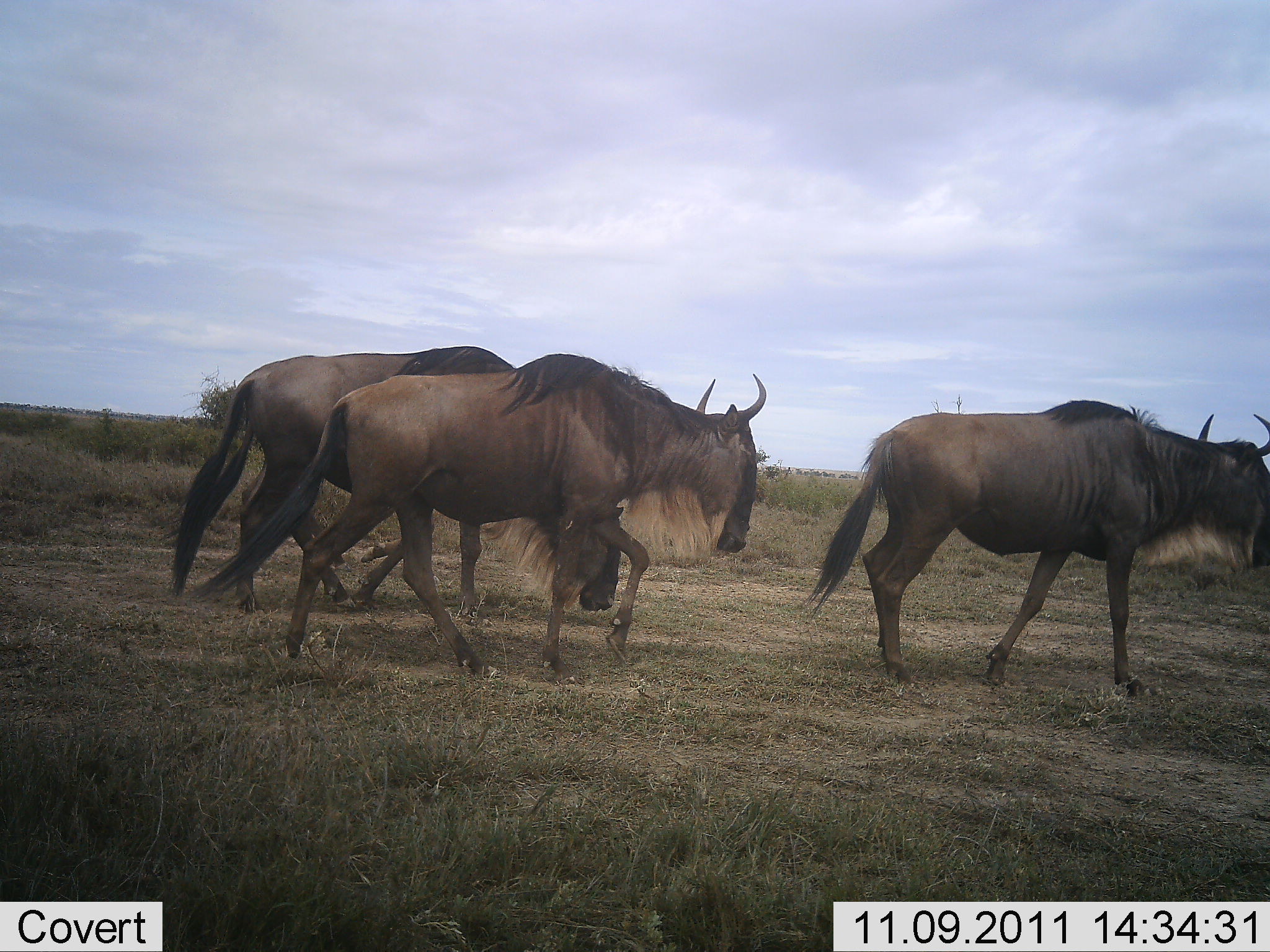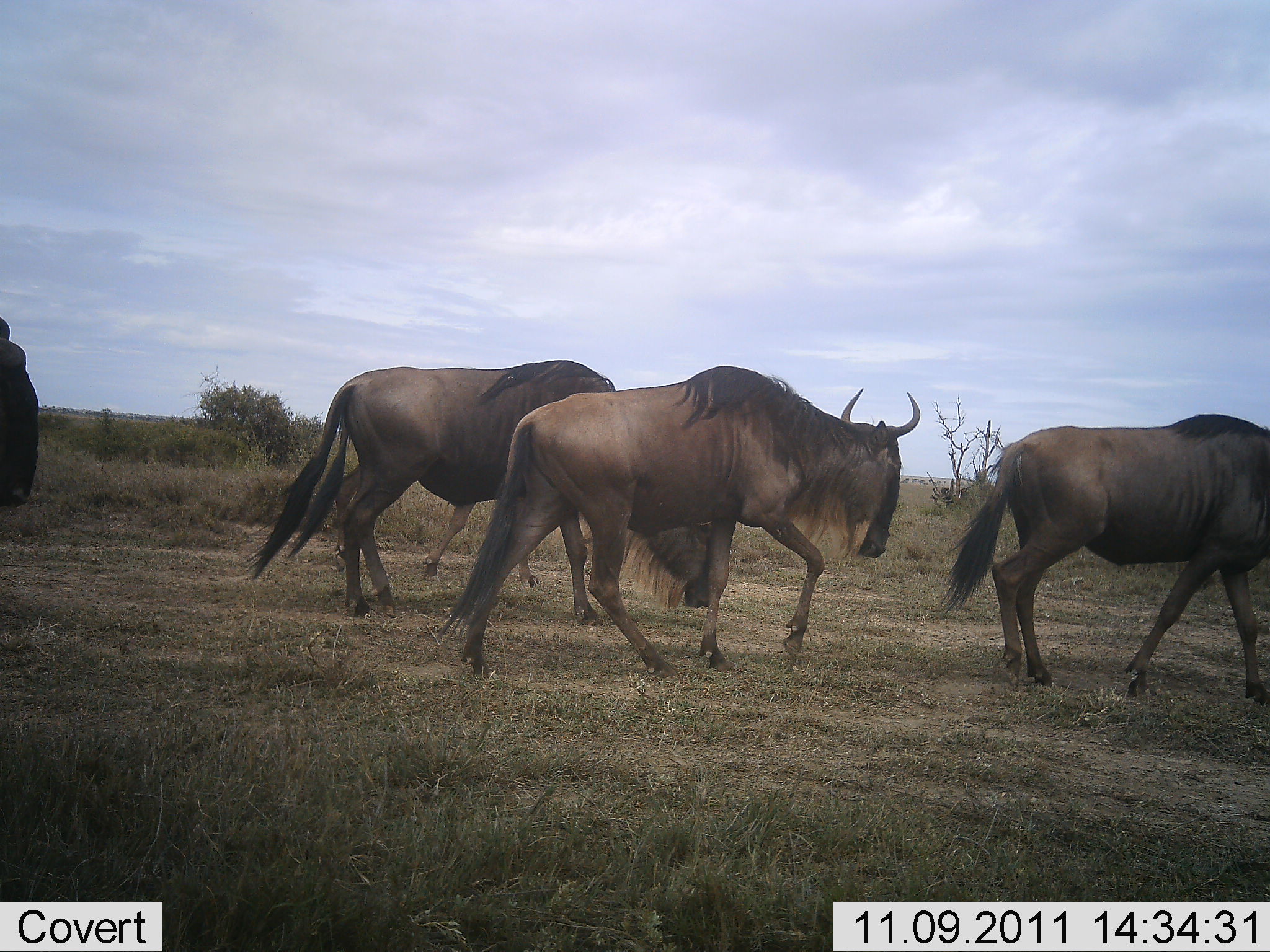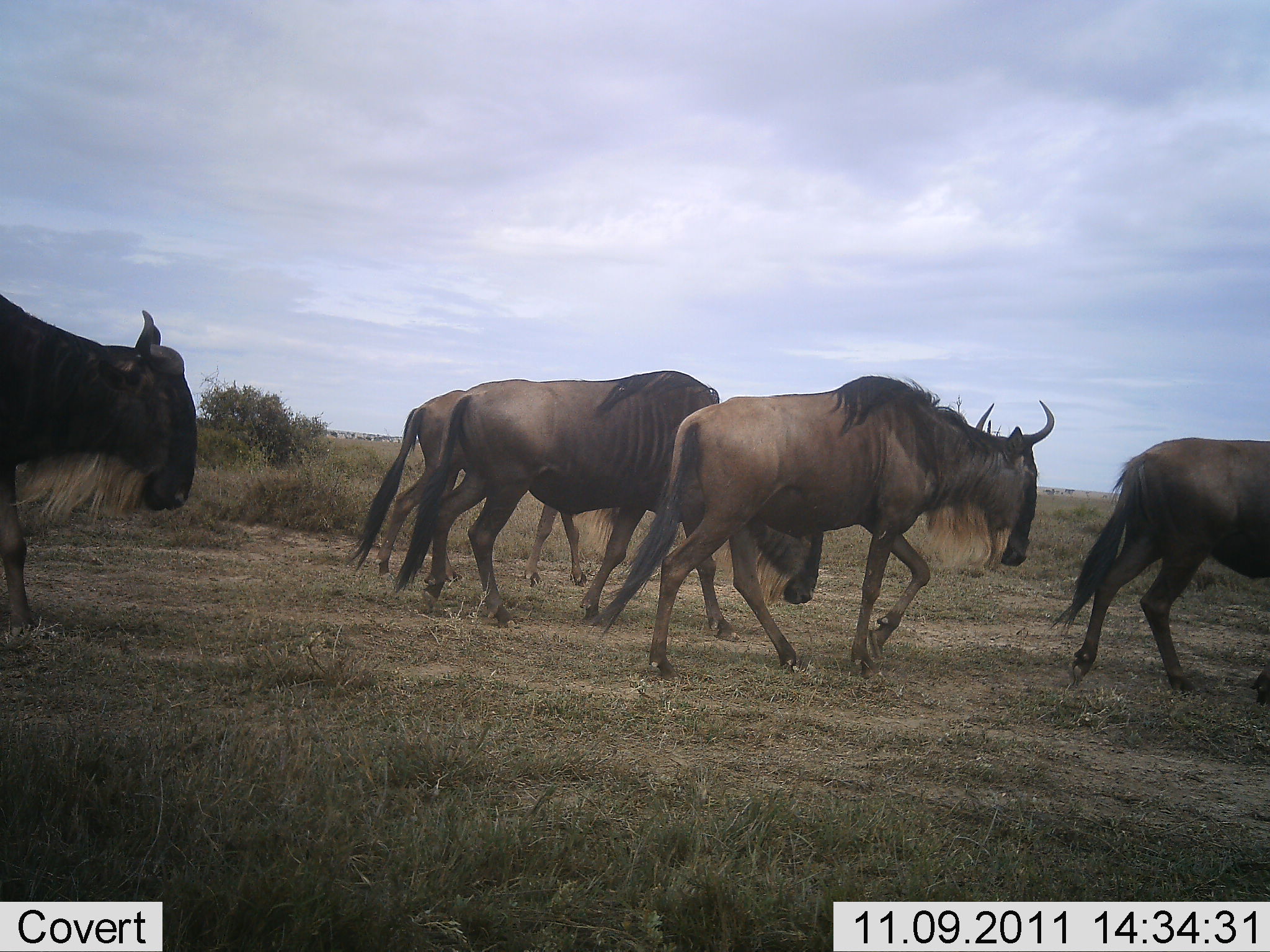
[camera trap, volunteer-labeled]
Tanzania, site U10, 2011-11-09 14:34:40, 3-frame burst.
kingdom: Animalia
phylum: Chordata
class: Mammalia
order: Artiodactyla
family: Bovidae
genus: Connochaetes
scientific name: Connochaetes taurinus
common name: blue wildebeest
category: wildebeest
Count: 5.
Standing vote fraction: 0%.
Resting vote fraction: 0%.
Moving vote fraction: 100%.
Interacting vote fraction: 0%.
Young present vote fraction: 0%.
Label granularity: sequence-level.